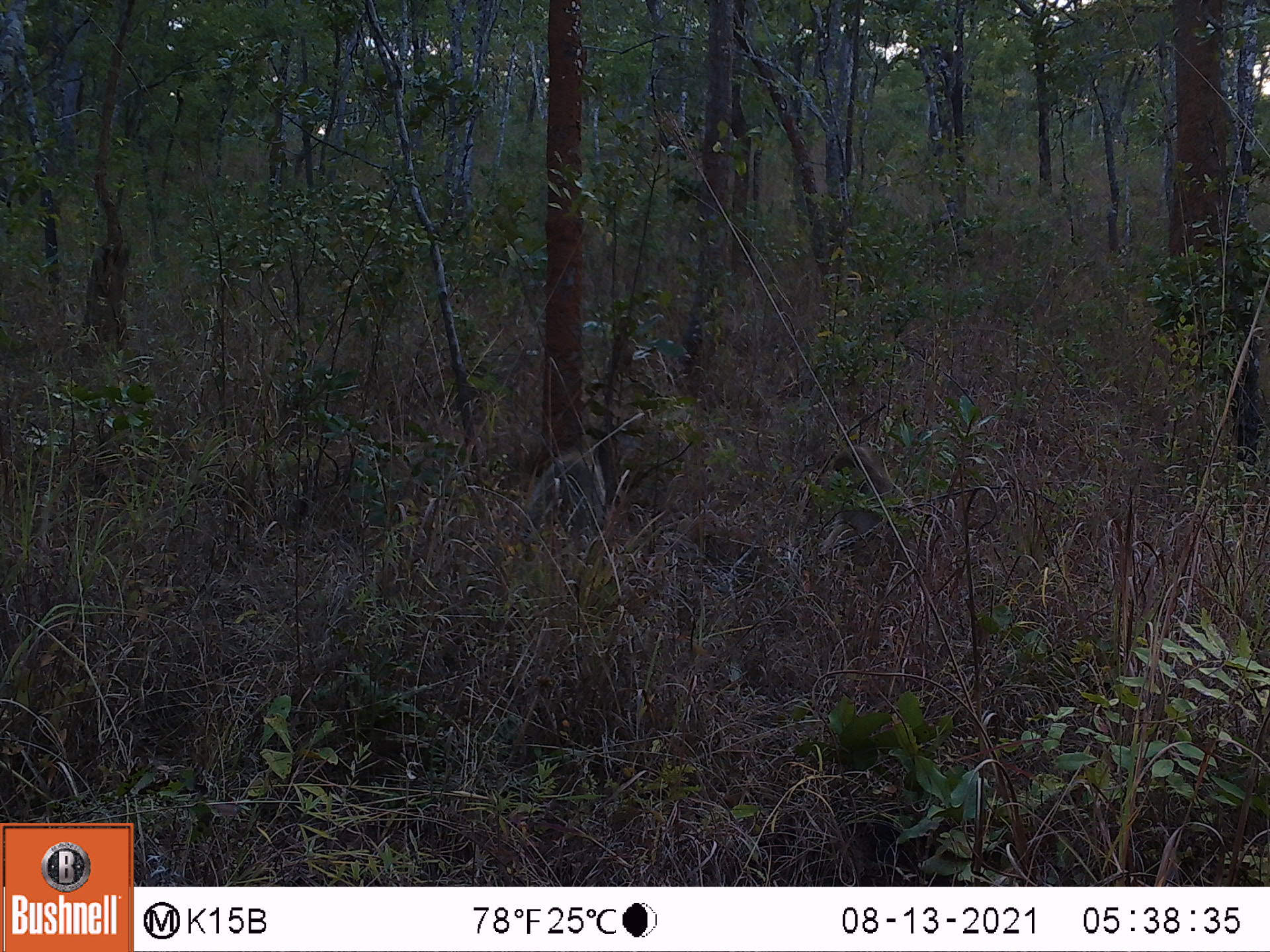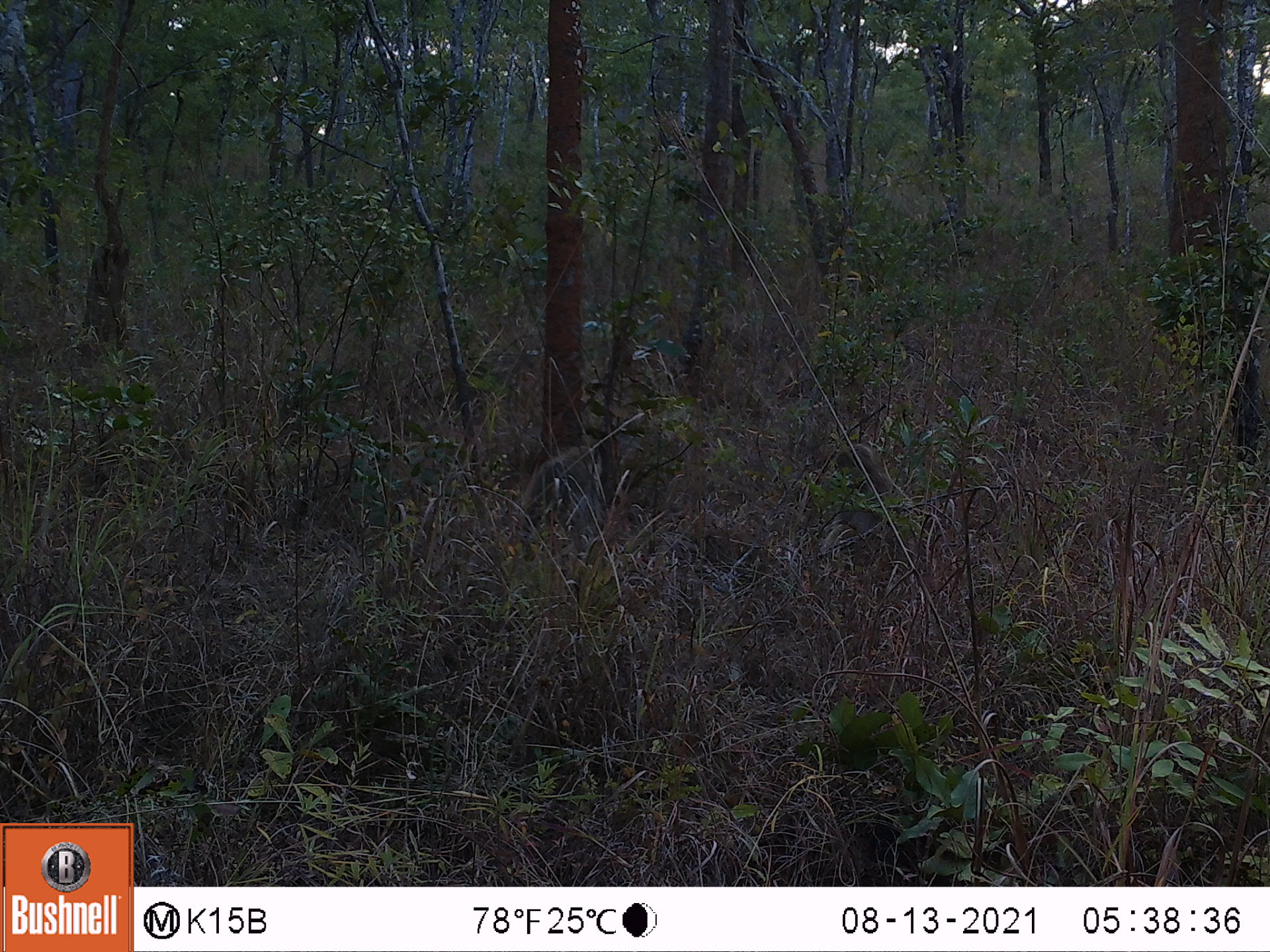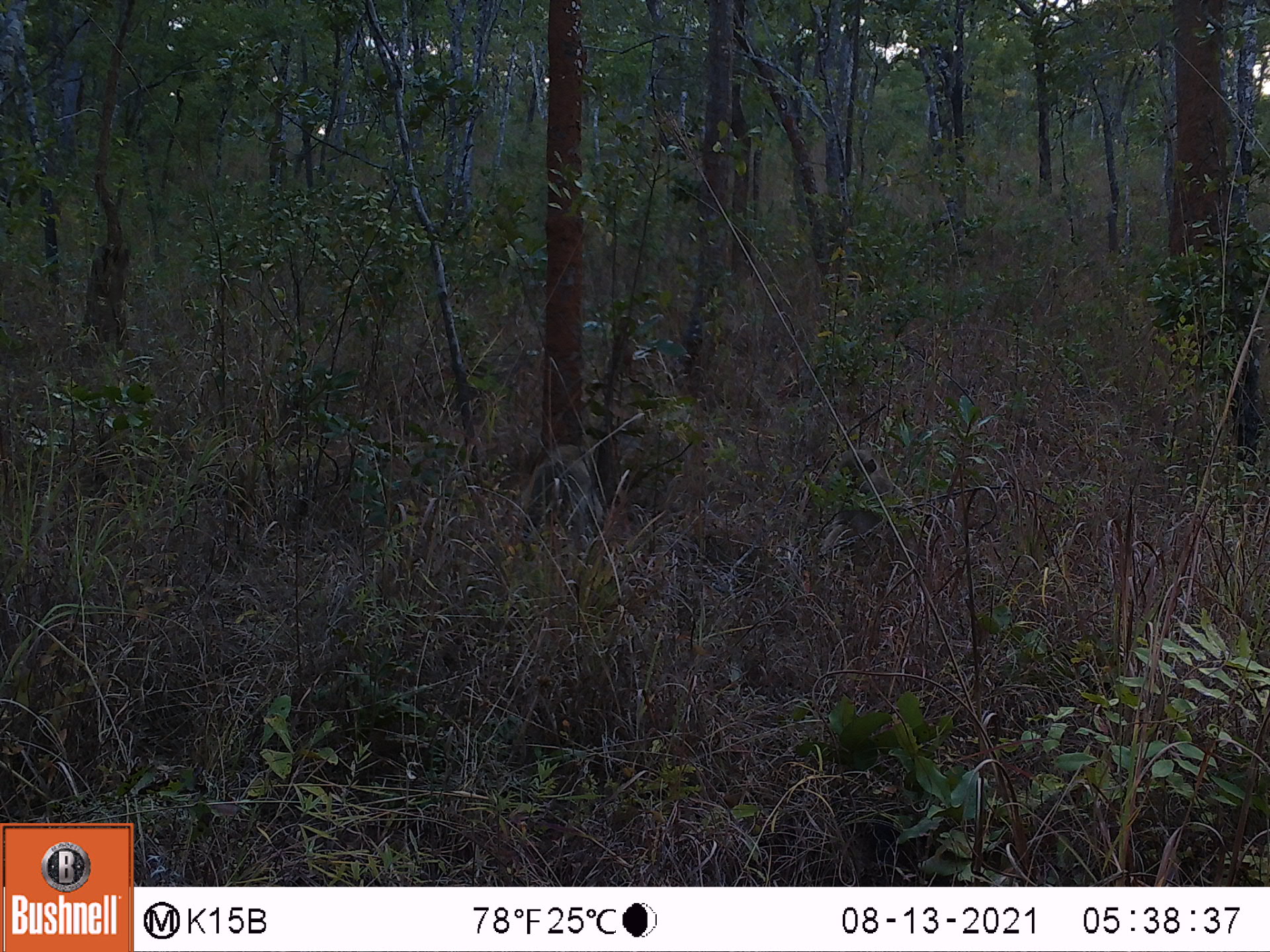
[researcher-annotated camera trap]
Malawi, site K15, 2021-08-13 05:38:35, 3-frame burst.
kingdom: Animalia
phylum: Chordata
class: Mammalia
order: Primates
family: Cercopithecidae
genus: Papio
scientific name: Papio cynocephalus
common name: yellow baboon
Yellow baboon (Papio cynocephalus), count 2.